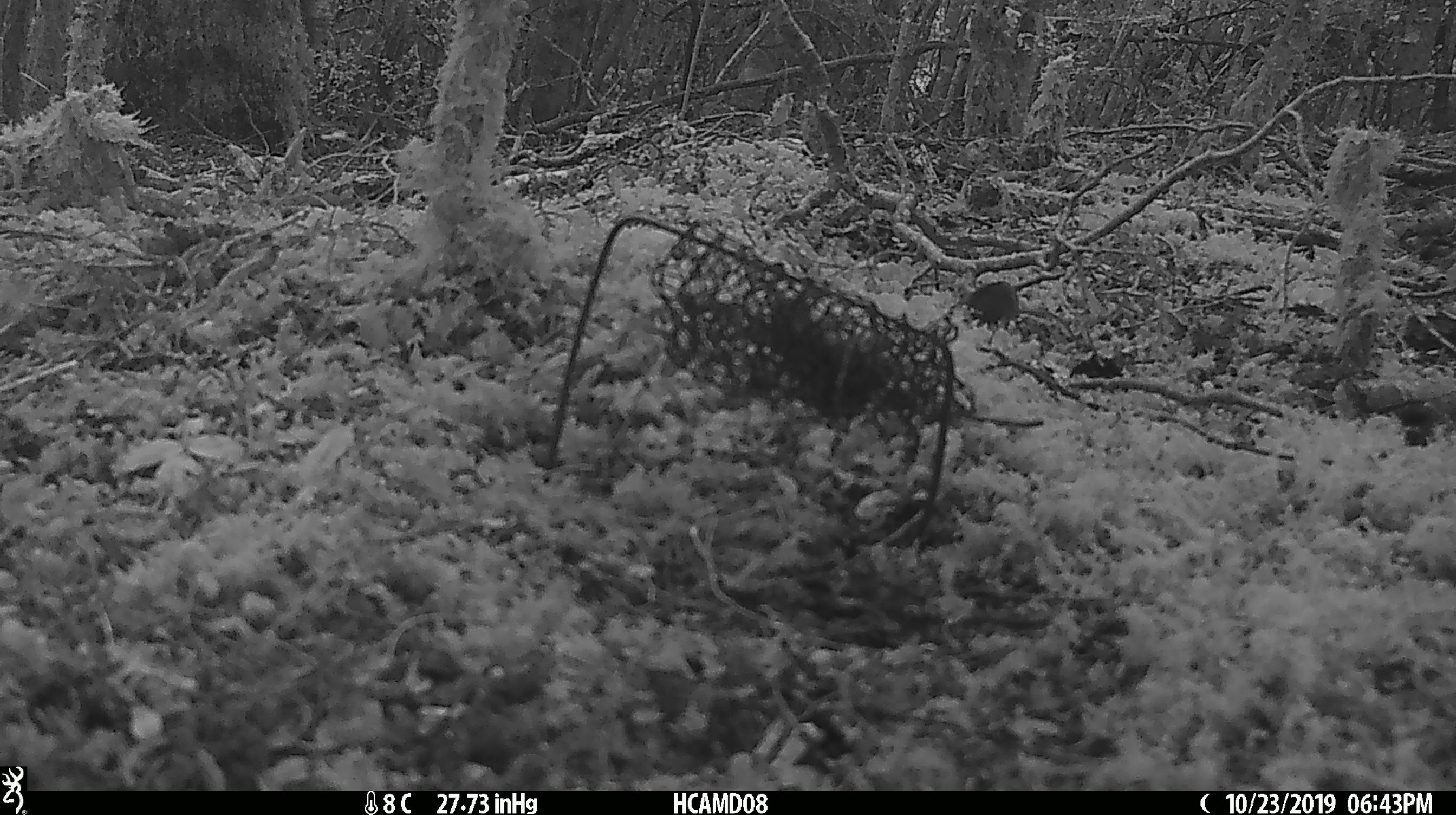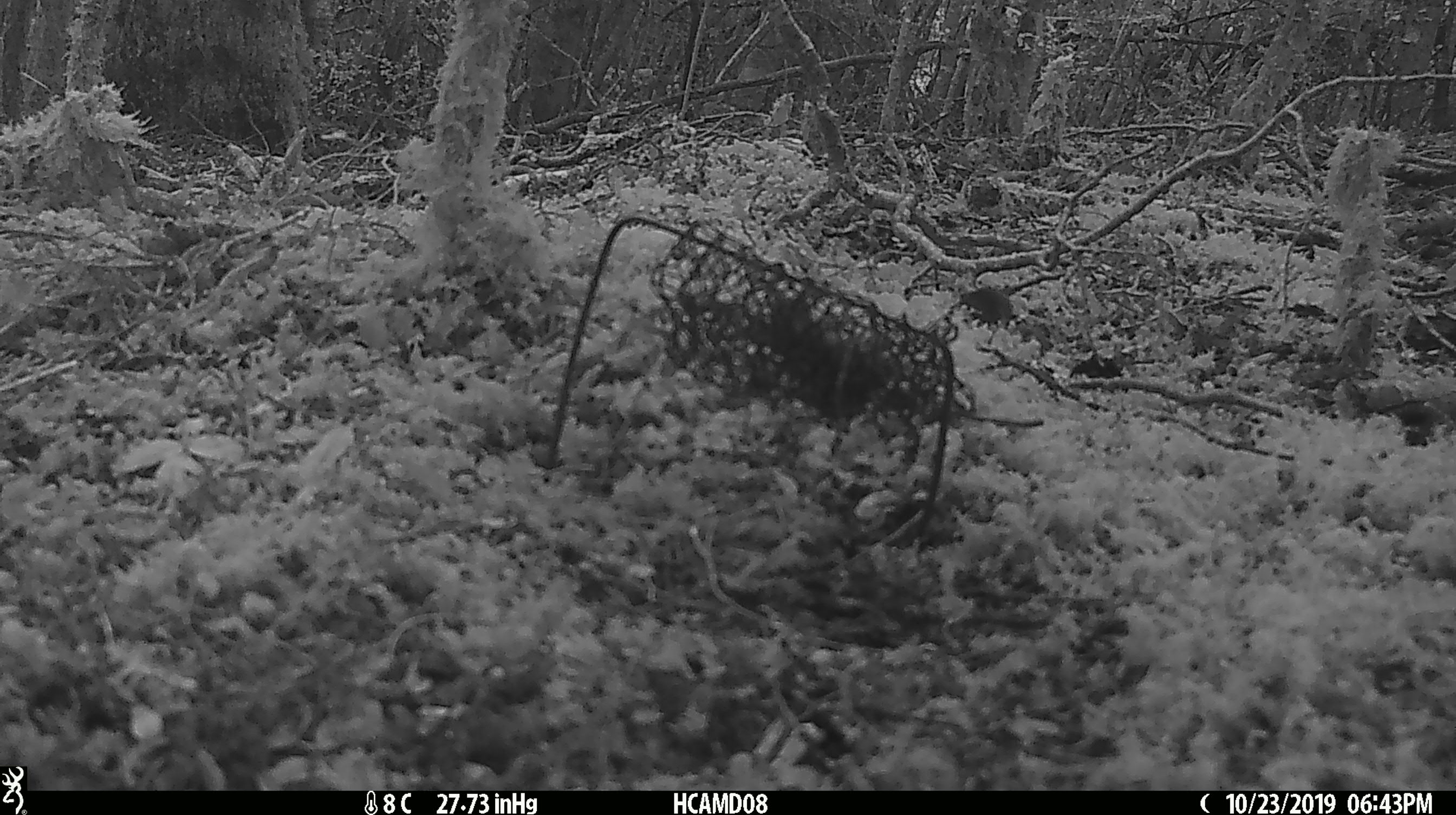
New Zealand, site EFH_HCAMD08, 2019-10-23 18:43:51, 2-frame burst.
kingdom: Animalia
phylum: Chordata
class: Mammalia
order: Rodentia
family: Muridae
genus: Mus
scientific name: Mus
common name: mouse